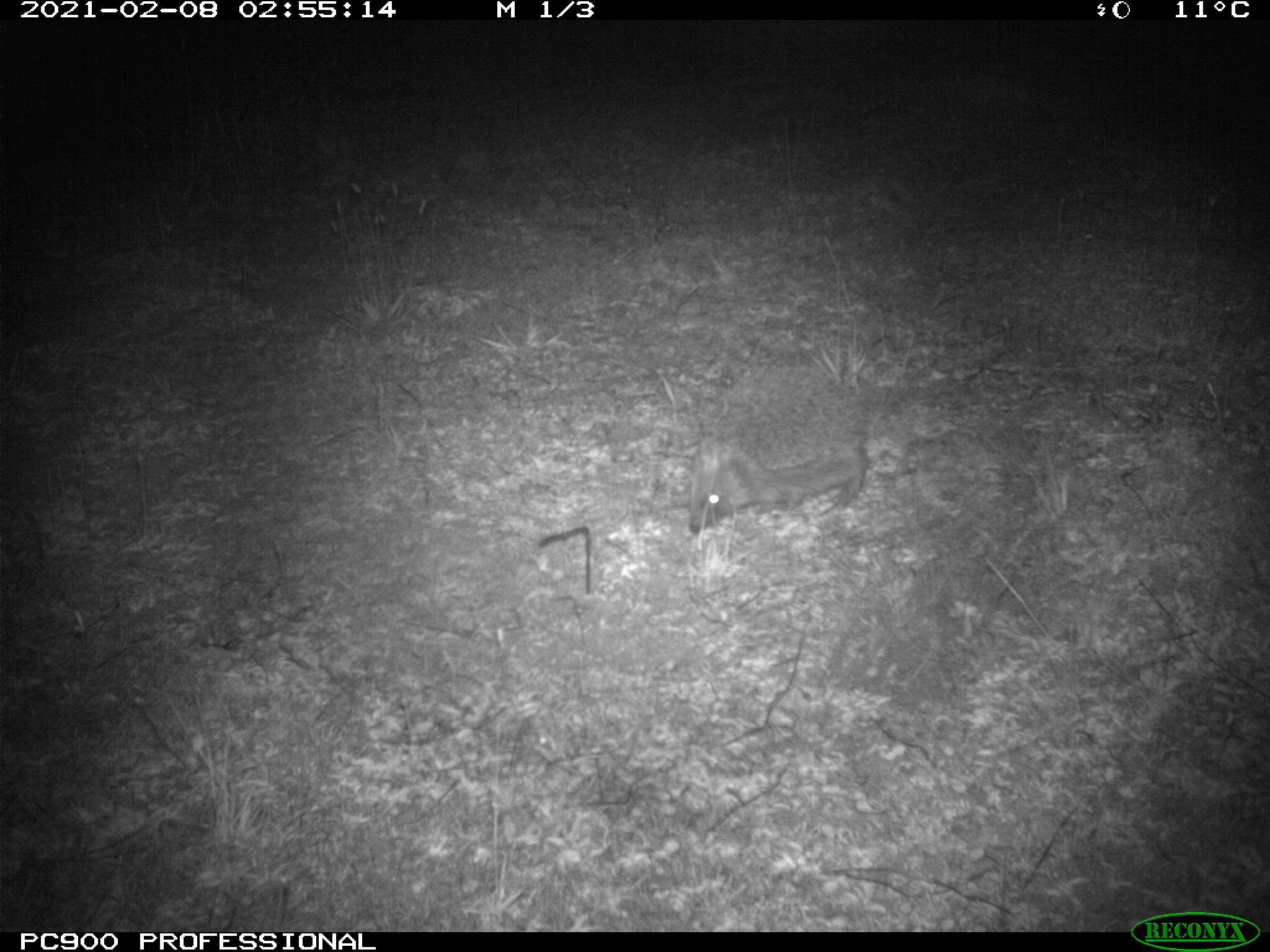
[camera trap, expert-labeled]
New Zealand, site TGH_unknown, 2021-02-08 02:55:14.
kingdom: Animalia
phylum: Chordata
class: Mammalia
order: Eulipotyphla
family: Erinaceidae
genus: Erinaceus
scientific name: Erinaceus europaeus europaeus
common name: european hedgehog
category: hedgehog